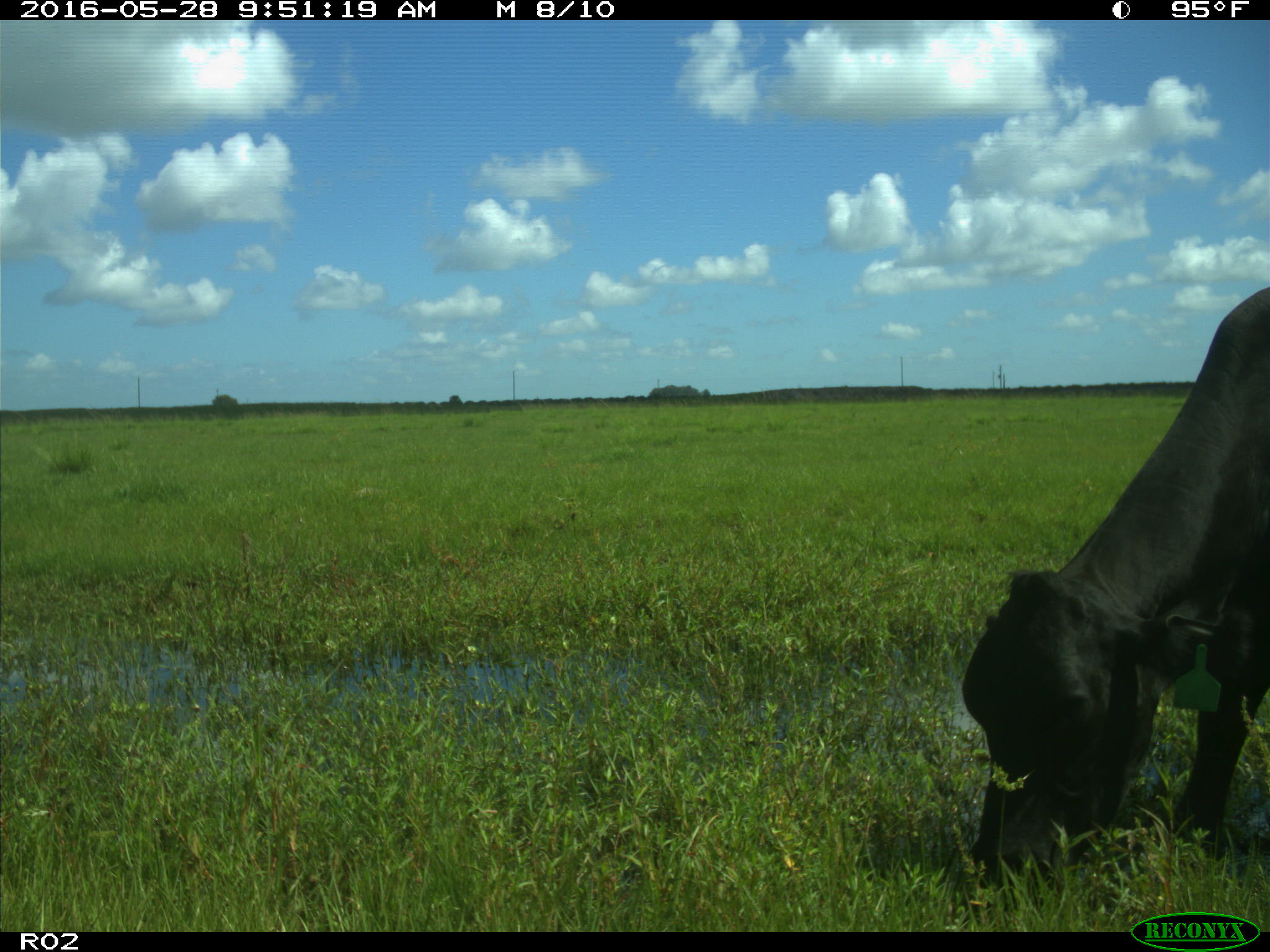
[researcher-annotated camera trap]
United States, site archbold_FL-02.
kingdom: Animalia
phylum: Chordata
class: Mammalia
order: Artiodactyla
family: Bovidae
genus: Bos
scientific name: Bos taurus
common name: domestic cow